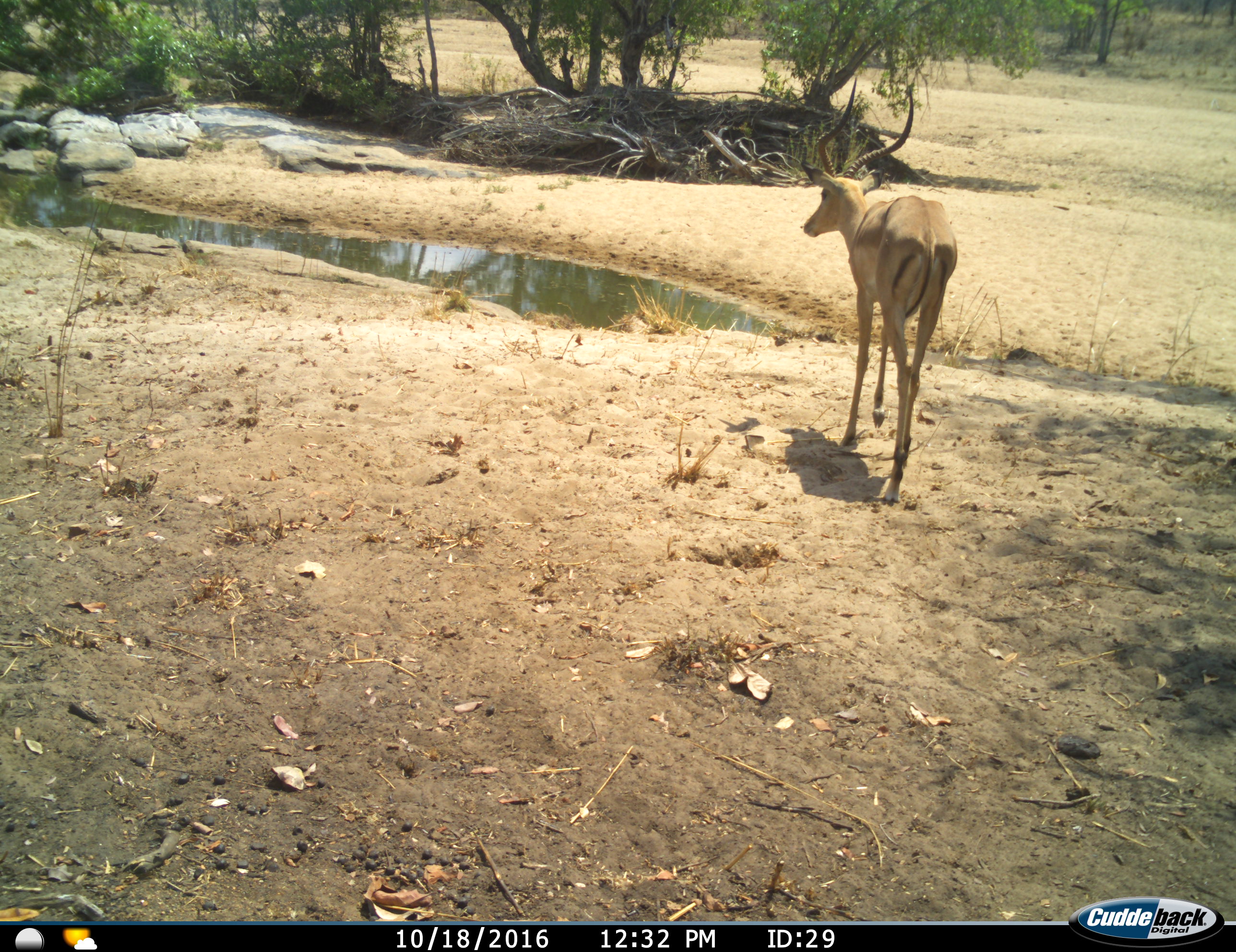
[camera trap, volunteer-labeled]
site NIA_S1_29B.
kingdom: Animalia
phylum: Chordata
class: Mammalia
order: Artiodactyla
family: Bovidae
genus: Aepyceros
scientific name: Aepyceros melampus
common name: impala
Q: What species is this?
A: Impala (Aepyceros melampus).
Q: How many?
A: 1.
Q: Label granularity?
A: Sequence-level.